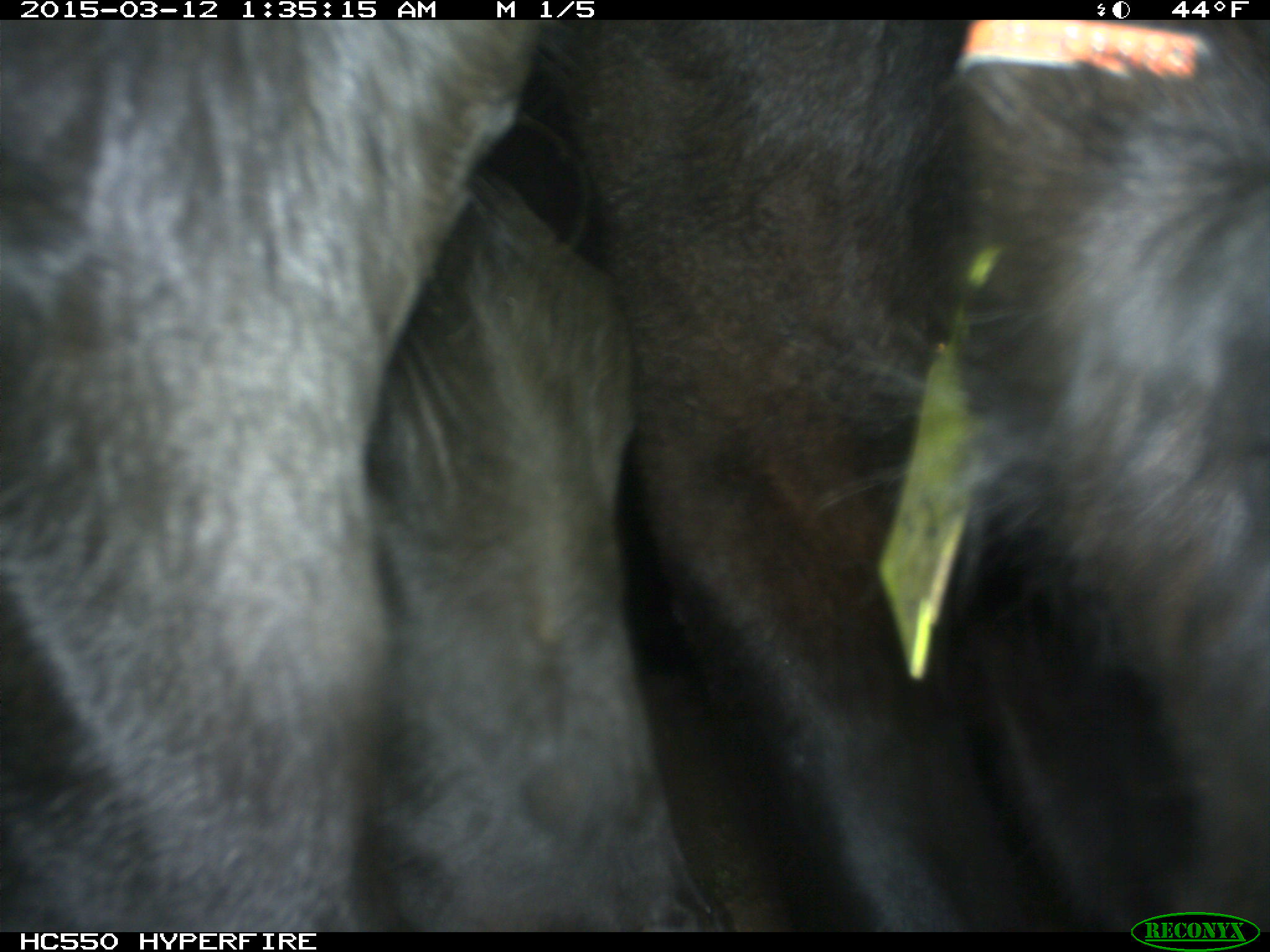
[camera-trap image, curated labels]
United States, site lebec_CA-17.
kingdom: Animalia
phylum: Chordata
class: Mammalia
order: Artiodactyla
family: Bovidae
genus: Bos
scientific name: Bos taurus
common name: domestic cow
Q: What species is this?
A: Bos taurus (domestic cow).